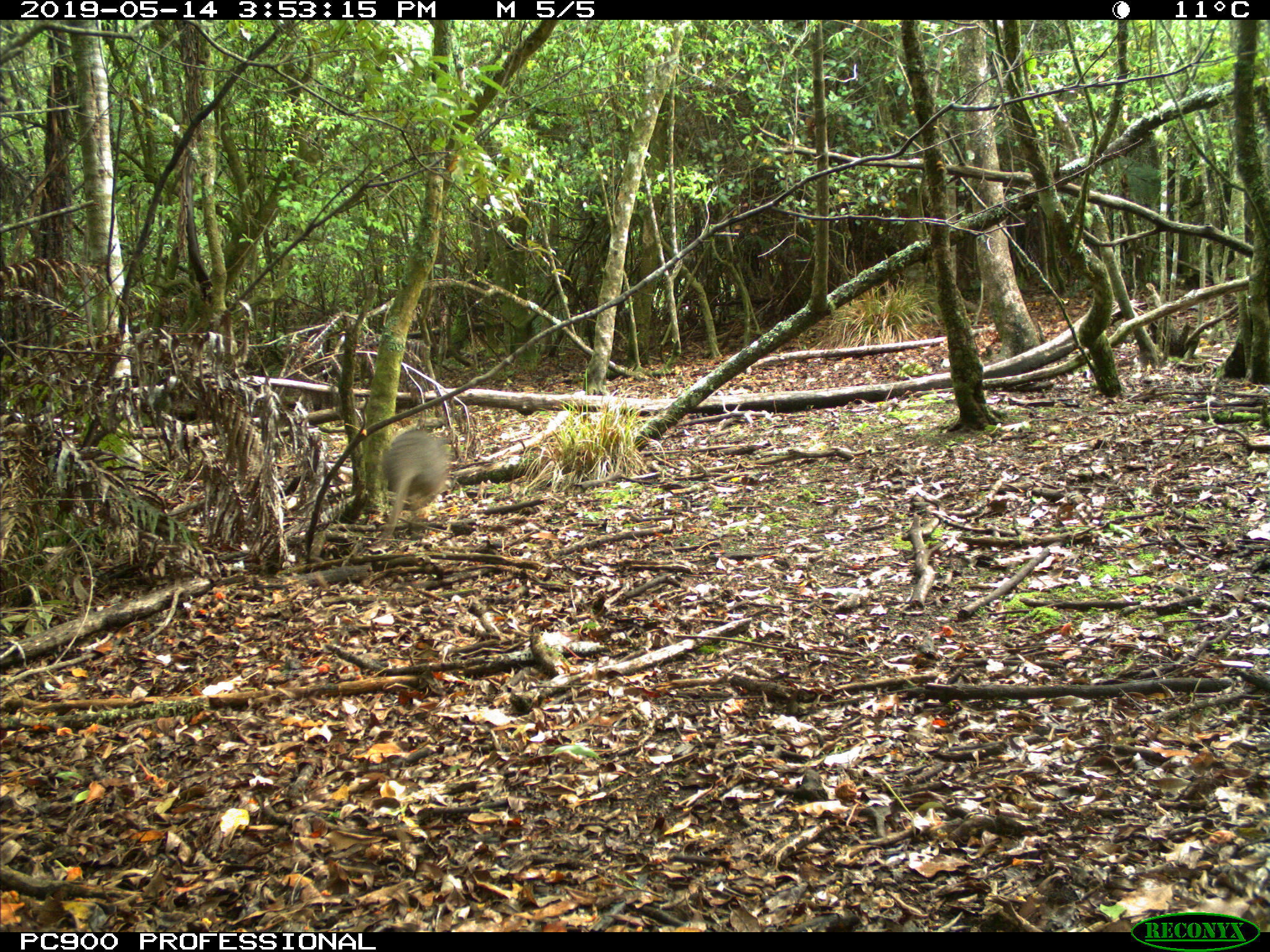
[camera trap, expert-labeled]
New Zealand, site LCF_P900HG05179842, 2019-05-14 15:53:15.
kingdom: Animalia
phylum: Chordata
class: Mammalia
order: Diprotodontia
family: Macropodidae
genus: Notamacropus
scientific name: Notamacropus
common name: wallaby